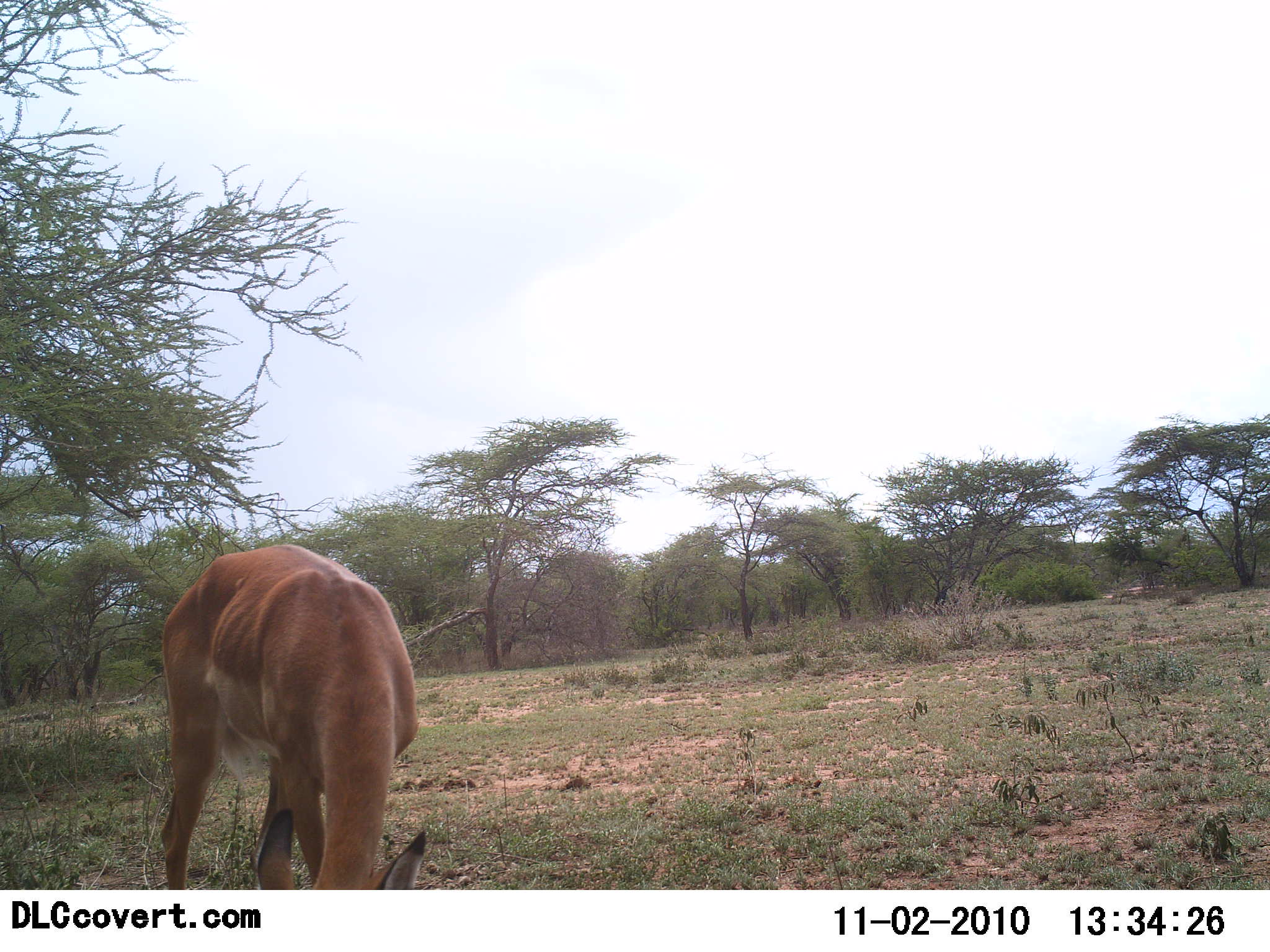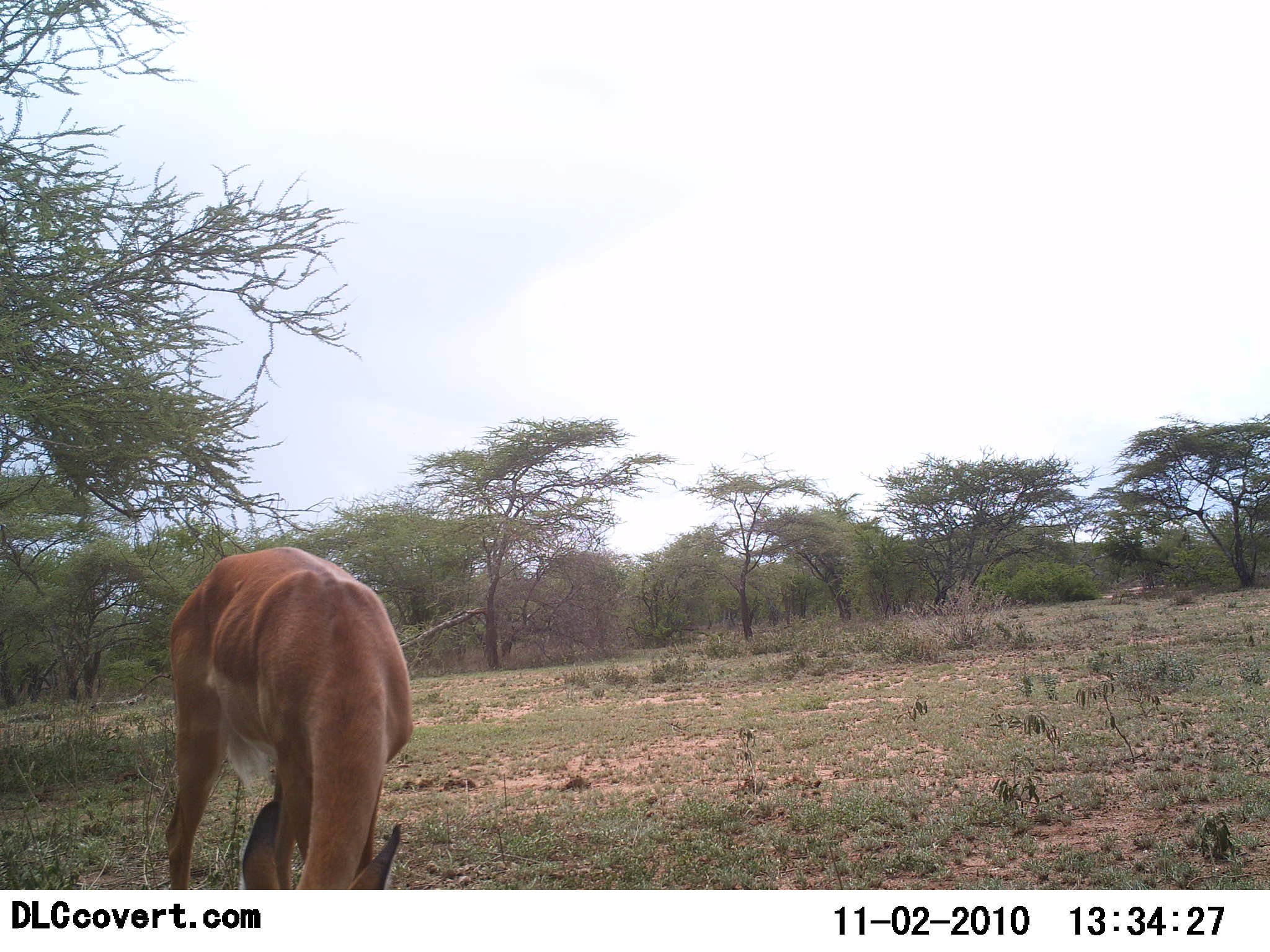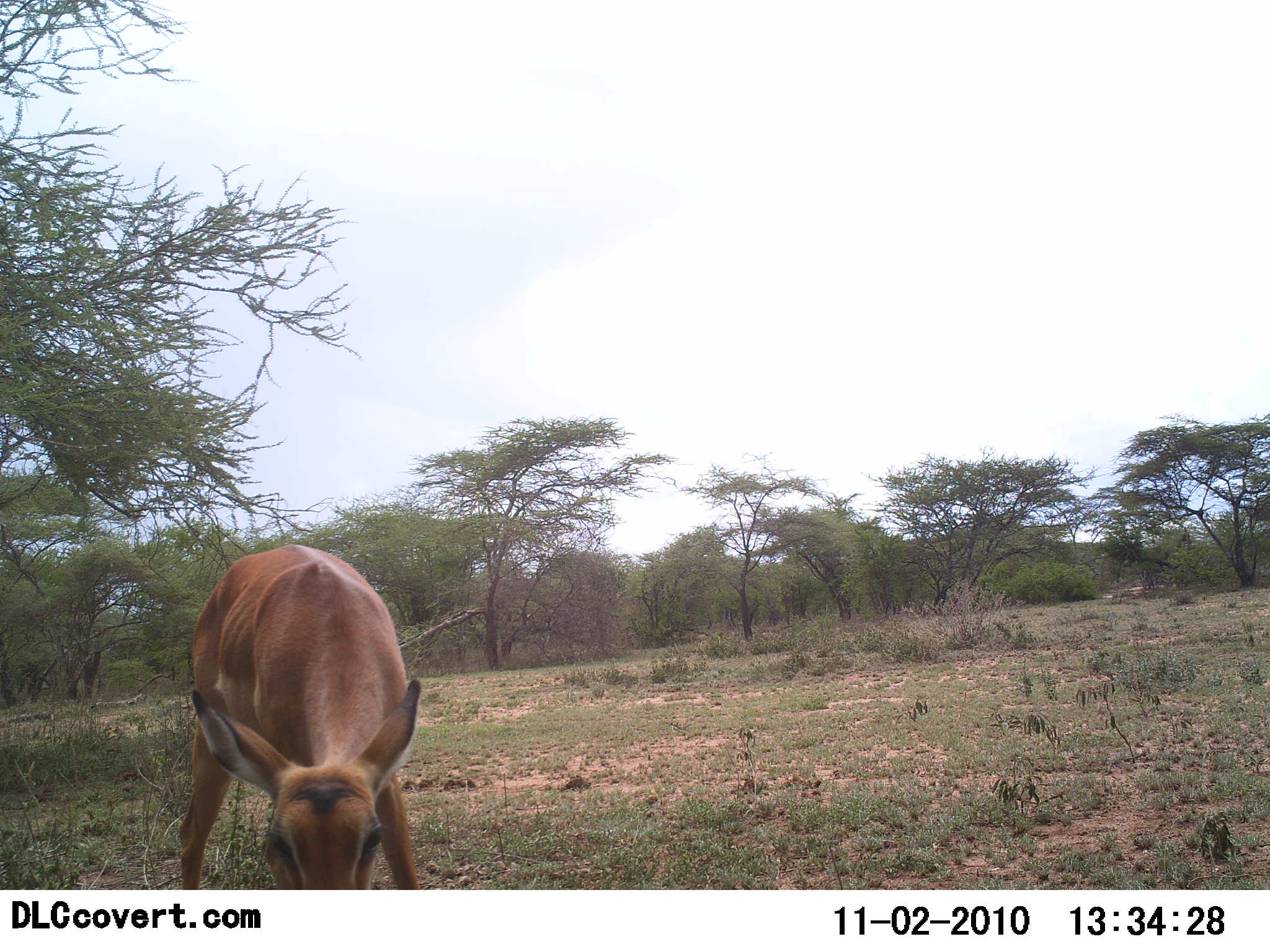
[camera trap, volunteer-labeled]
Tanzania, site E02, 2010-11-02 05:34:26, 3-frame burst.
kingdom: Animalia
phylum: Chordata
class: Mammalia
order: Artiodactyla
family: Bovidae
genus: Nanger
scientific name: Nanger granti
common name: grant's gazelle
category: gazellegrants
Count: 1.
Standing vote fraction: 44%.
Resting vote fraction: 0%.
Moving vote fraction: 0%.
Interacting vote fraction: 0%.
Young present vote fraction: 0%.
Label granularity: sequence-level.